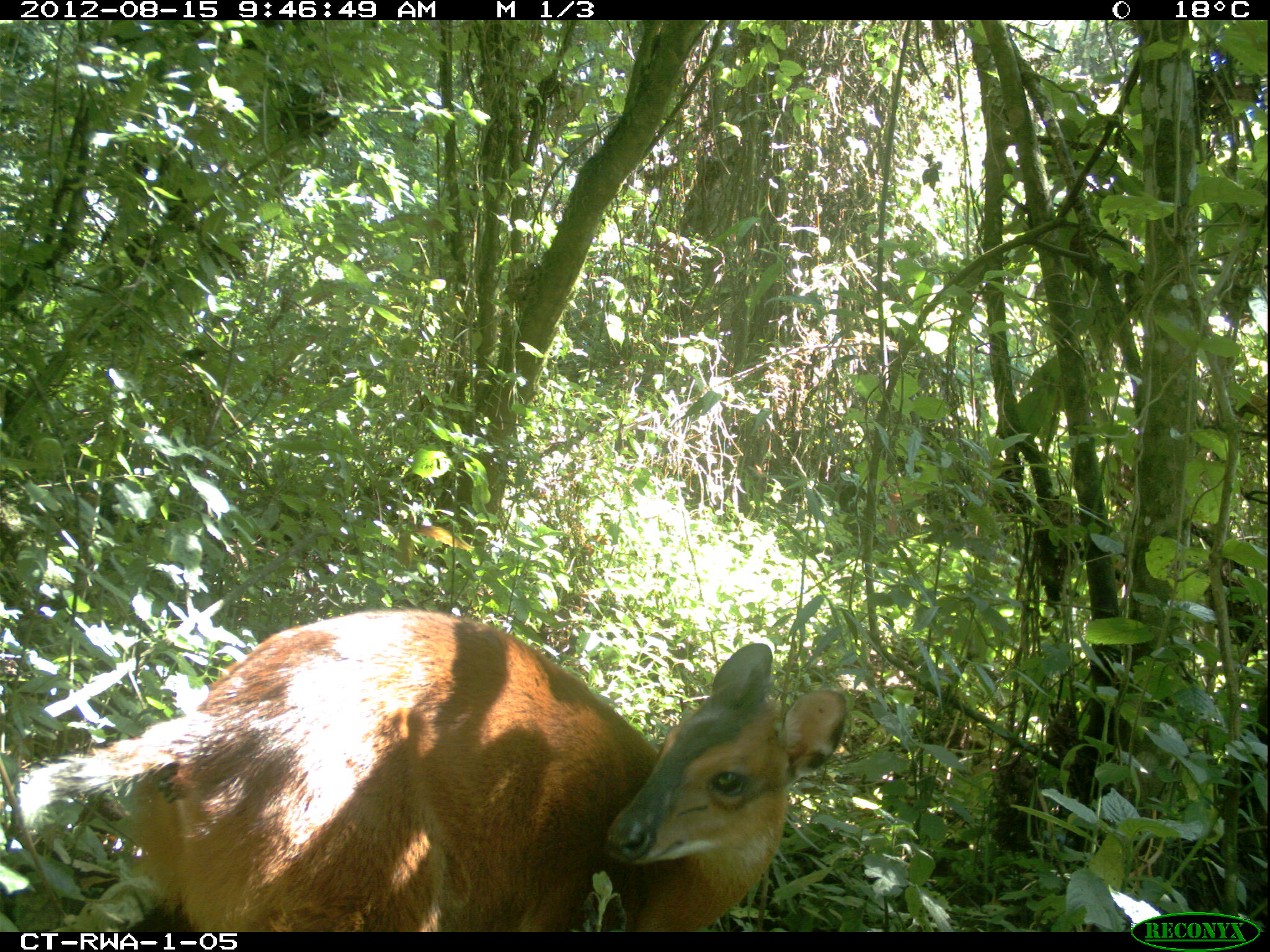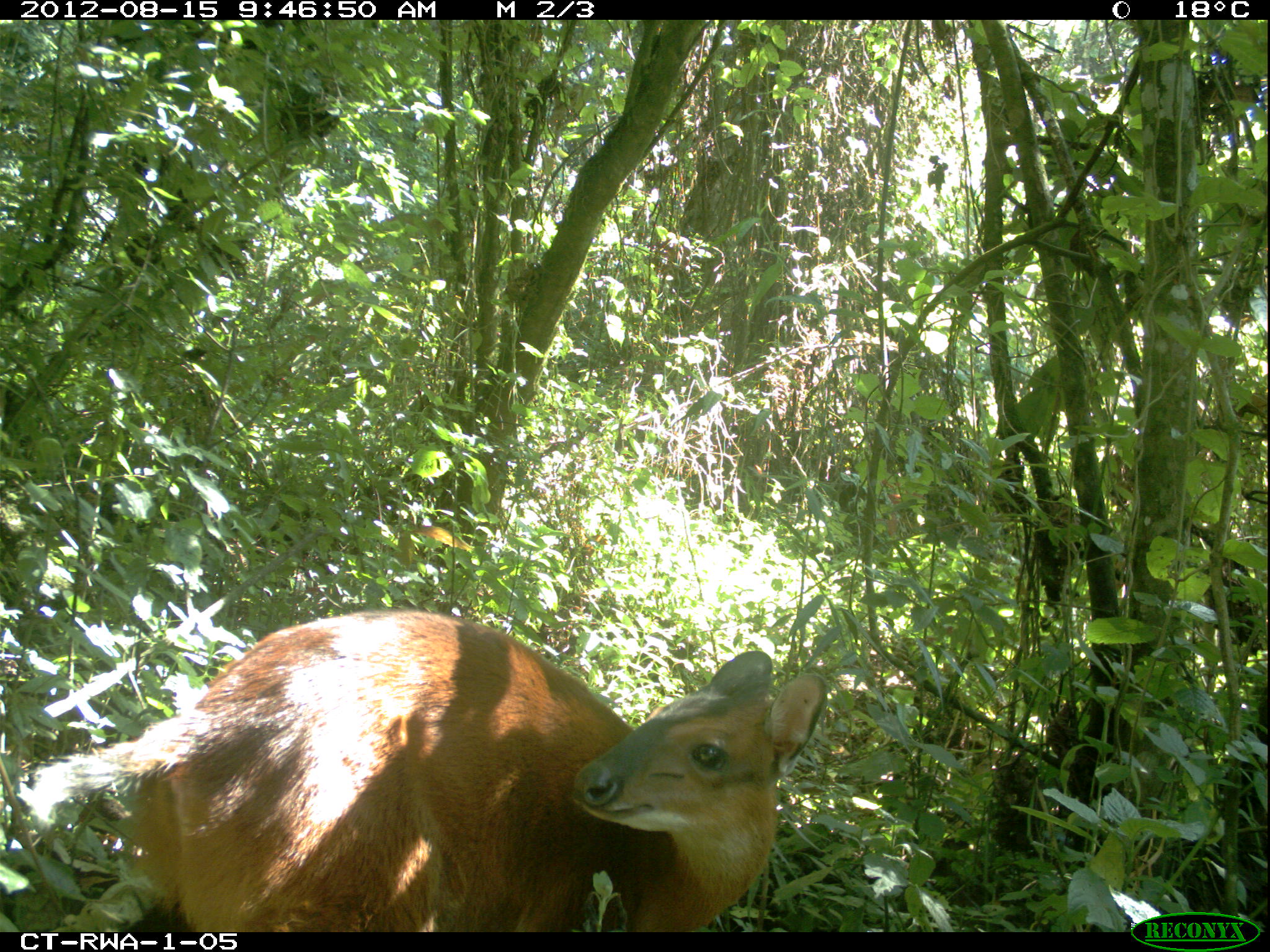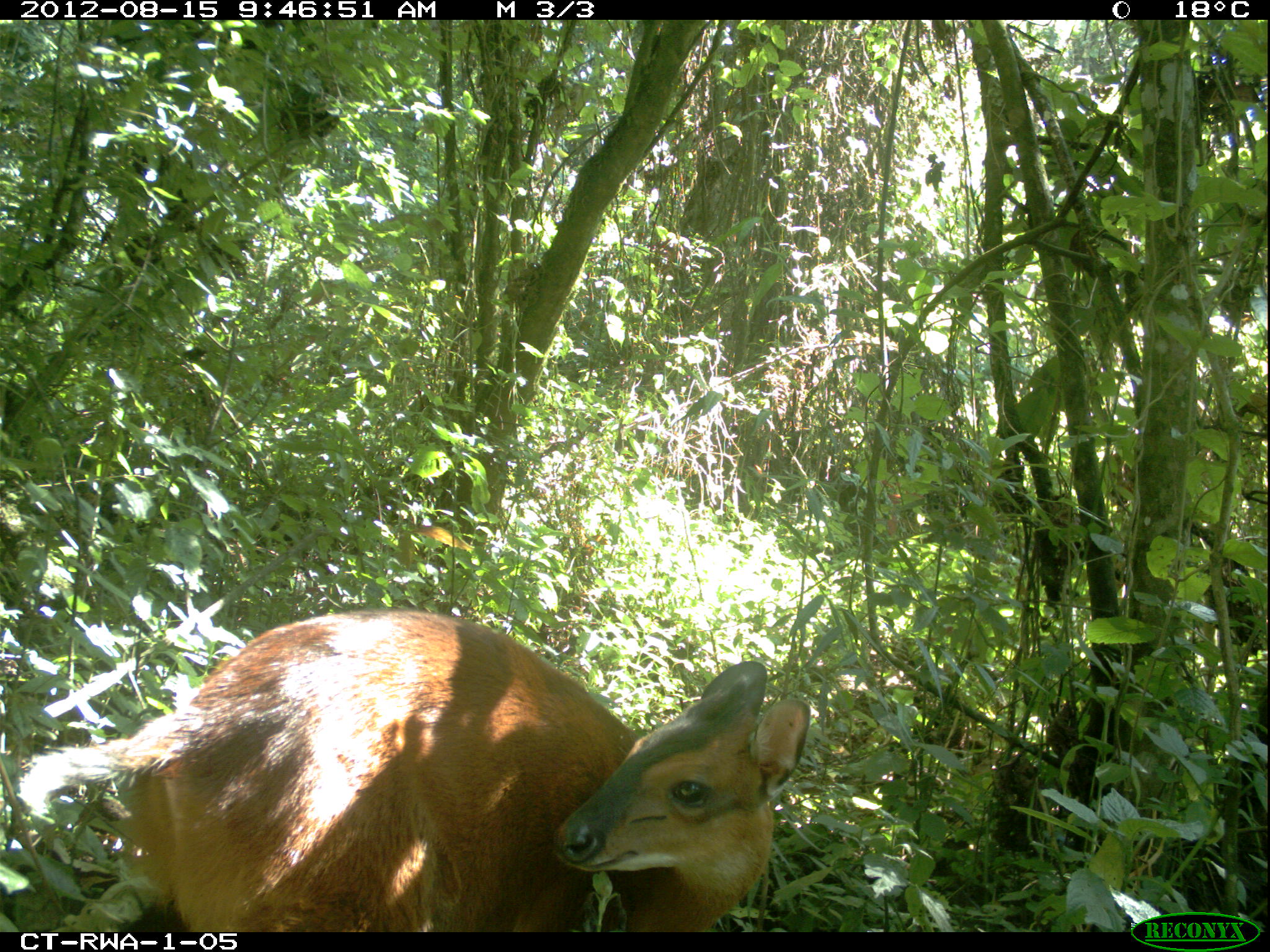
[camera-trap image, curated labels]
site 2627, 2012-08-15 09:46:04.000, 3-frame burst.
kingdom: Animalia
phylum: Chordata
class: Mammalia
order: Artiodactyla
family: Bovidae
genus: Cephalophus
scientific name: Cephalophus nigrifrons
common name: black-fronted duiker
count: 1